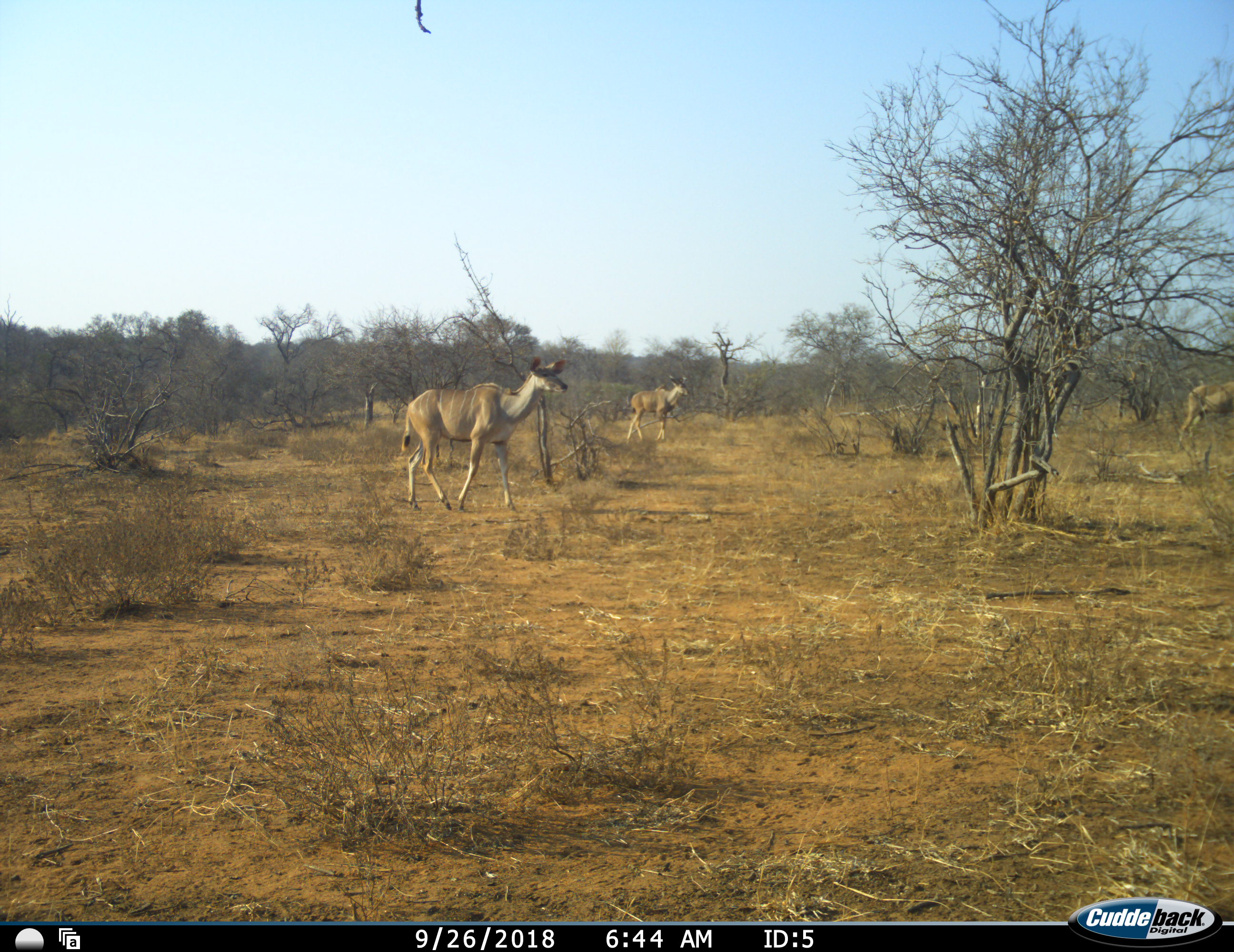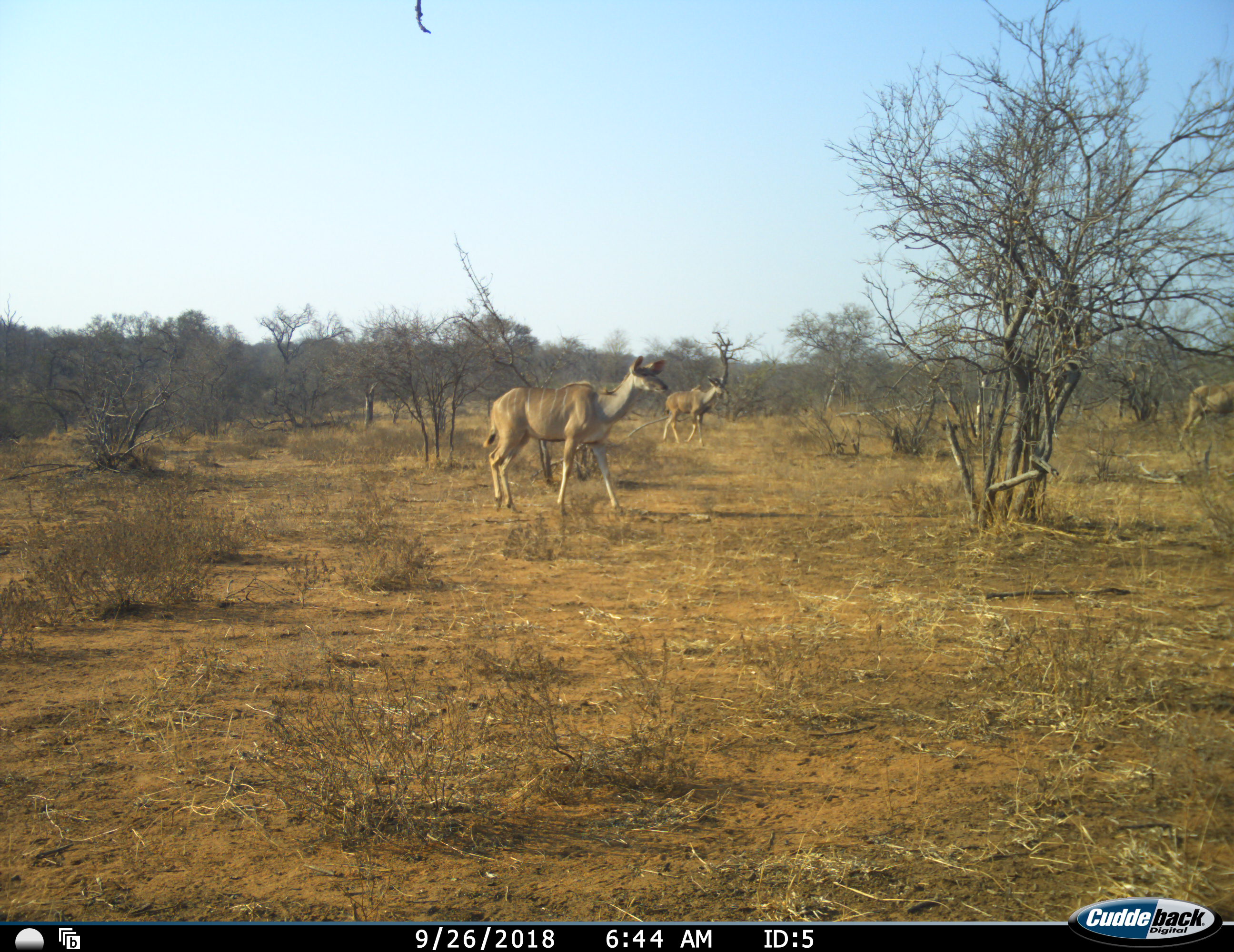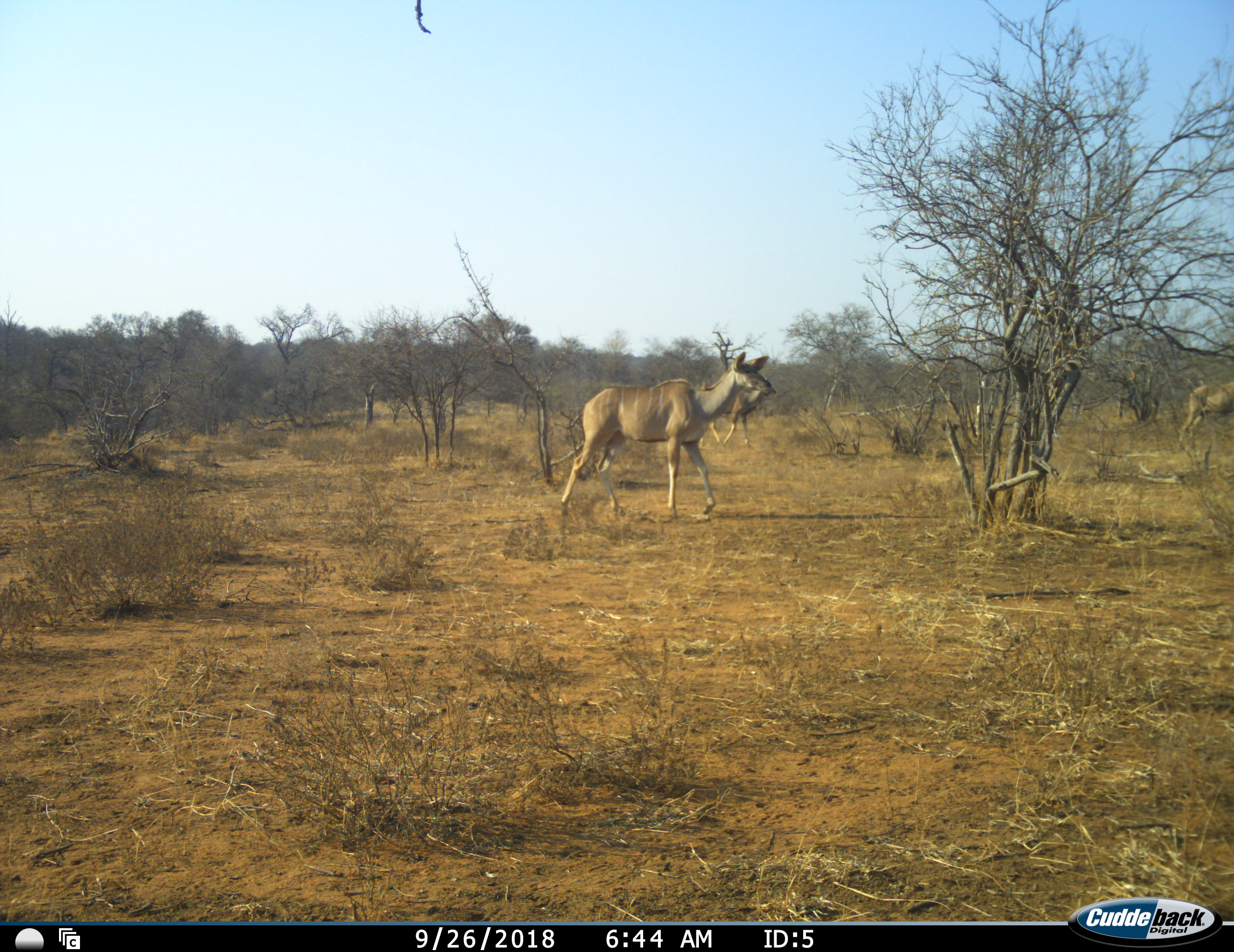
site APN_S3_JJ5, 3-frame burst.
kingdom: Animalia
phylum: Chordata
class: Mammalia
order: Artiodactyla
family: Bovidae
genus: Tragelaphus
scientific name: Tragelaphus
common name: kudu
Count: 3.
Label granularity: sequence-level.